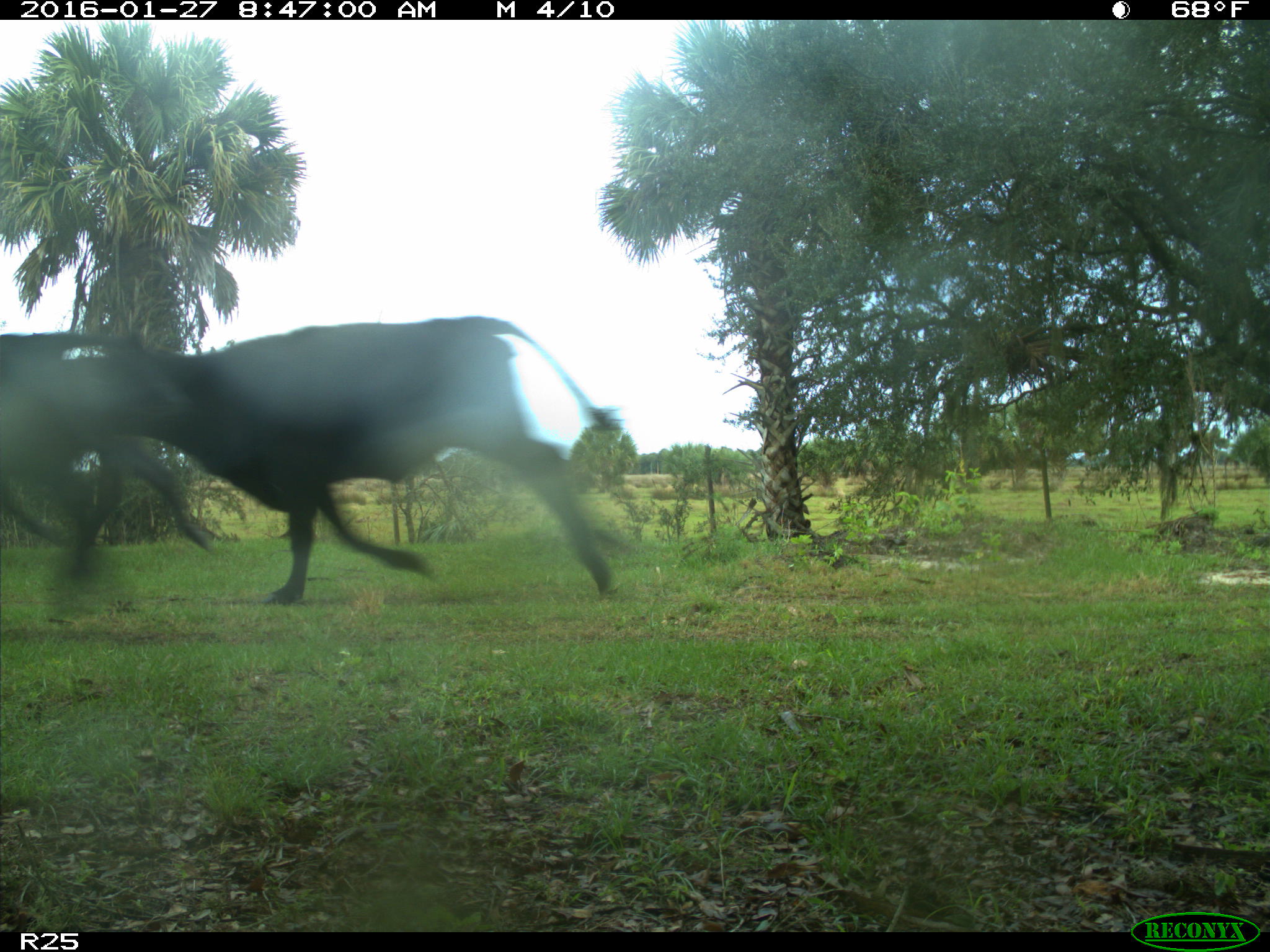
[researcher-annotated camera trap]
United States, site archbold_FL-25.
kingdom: Animalia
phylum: Chordata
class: Mammalia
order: Artiodactyla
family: Bovidae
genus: Bos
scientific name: Bos taurus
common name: domestic cow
Bos taurus (domestic cow).